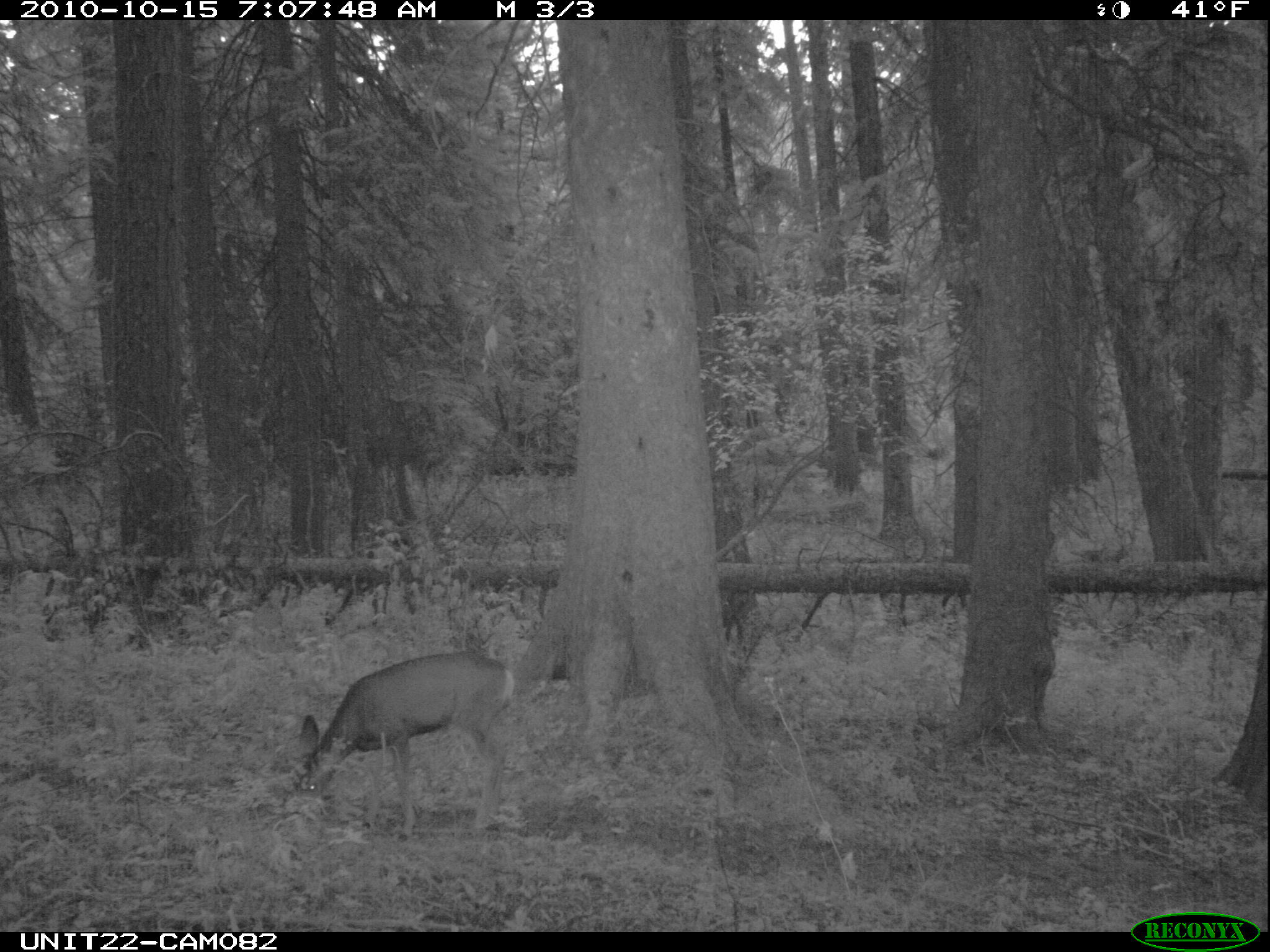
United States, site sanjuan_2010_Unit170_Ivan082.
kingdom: Animalia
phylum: Chordata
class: Mammalia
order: Artiodactyla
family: Cervidae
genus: Odocoileus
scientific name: Odocoileus hemionus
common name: mule deer